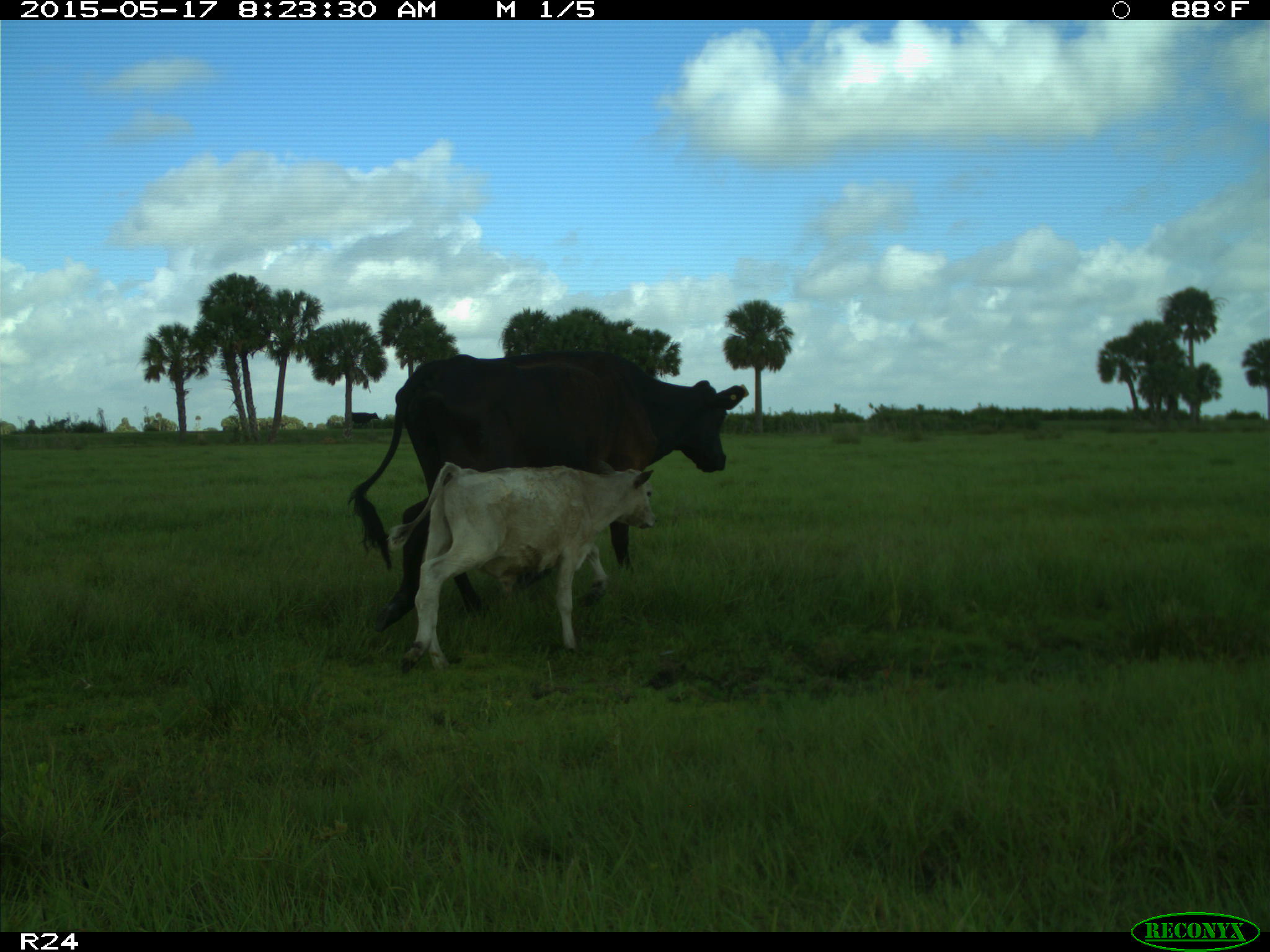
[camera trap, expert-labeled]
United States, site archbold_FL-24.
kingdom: Animalia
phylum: Chordata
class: Mammalia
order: Artiodactyla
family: Bovidae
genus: Bos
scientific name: Bos taurus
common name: domestic cow